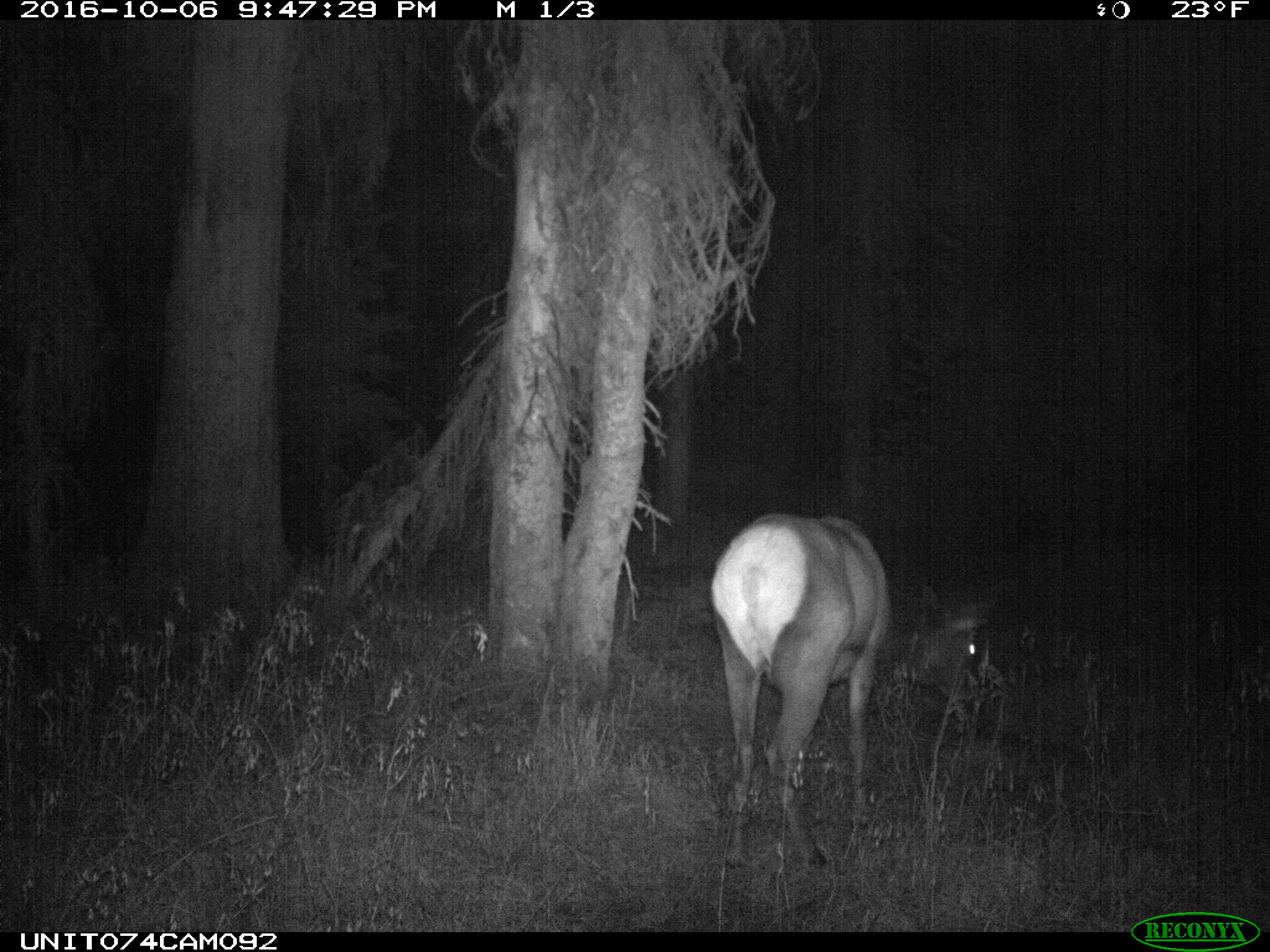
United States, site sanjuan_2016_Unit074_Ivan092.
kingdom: Animalia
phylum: Chordata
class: Mammalia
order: Artiodactyla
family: Cervidae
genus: Cervus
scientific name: Cervus elaphus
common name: red deer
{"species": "Cervus elaphus (red deer)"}